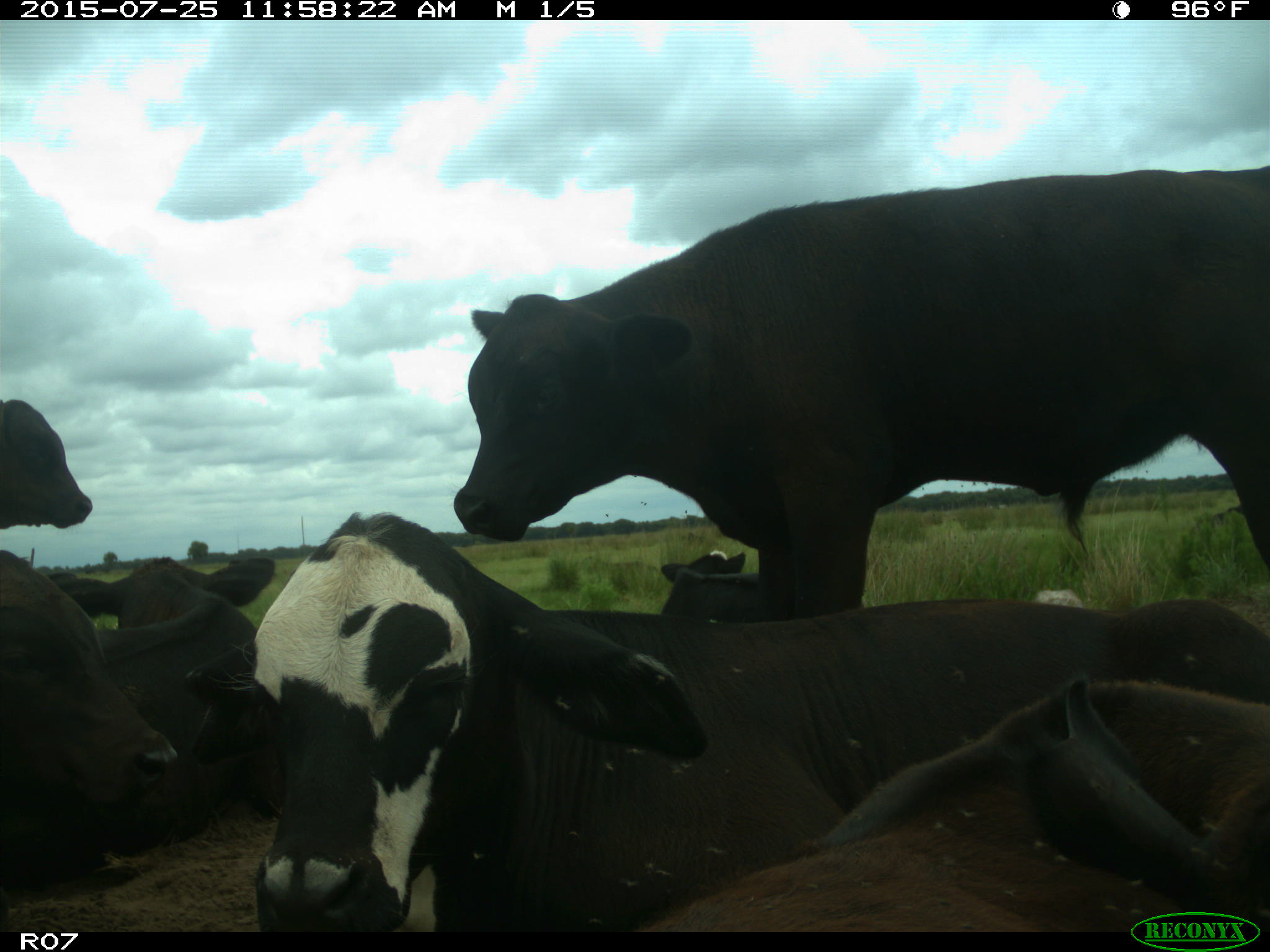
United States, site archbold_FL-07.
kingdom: Animalia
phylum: Chordata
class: Mammalia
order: Artiodactyla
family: Bovidae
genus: Bos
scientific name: Bos taurus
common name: domestic cow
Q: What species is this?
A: Bos taurus (domestic cow).